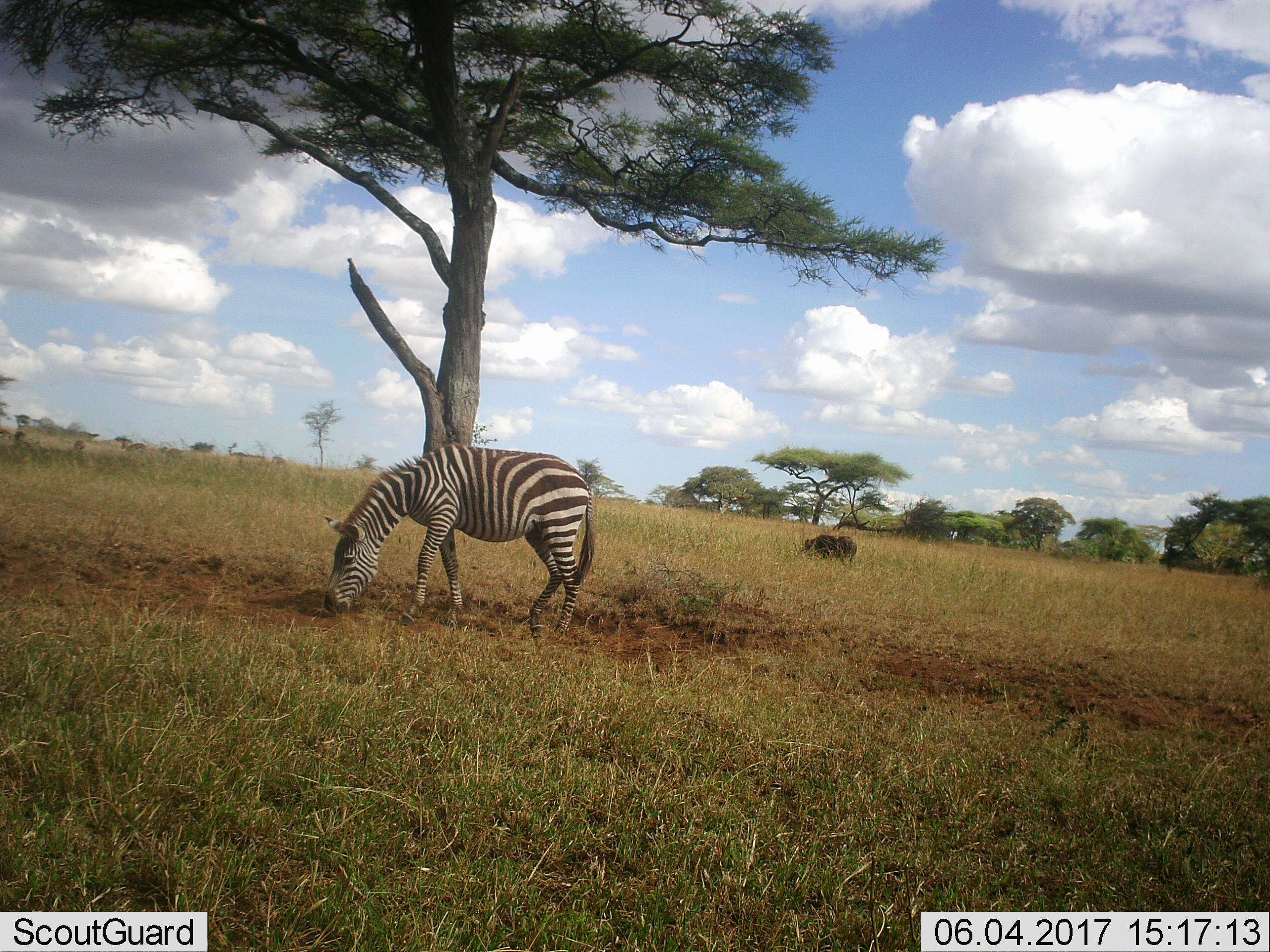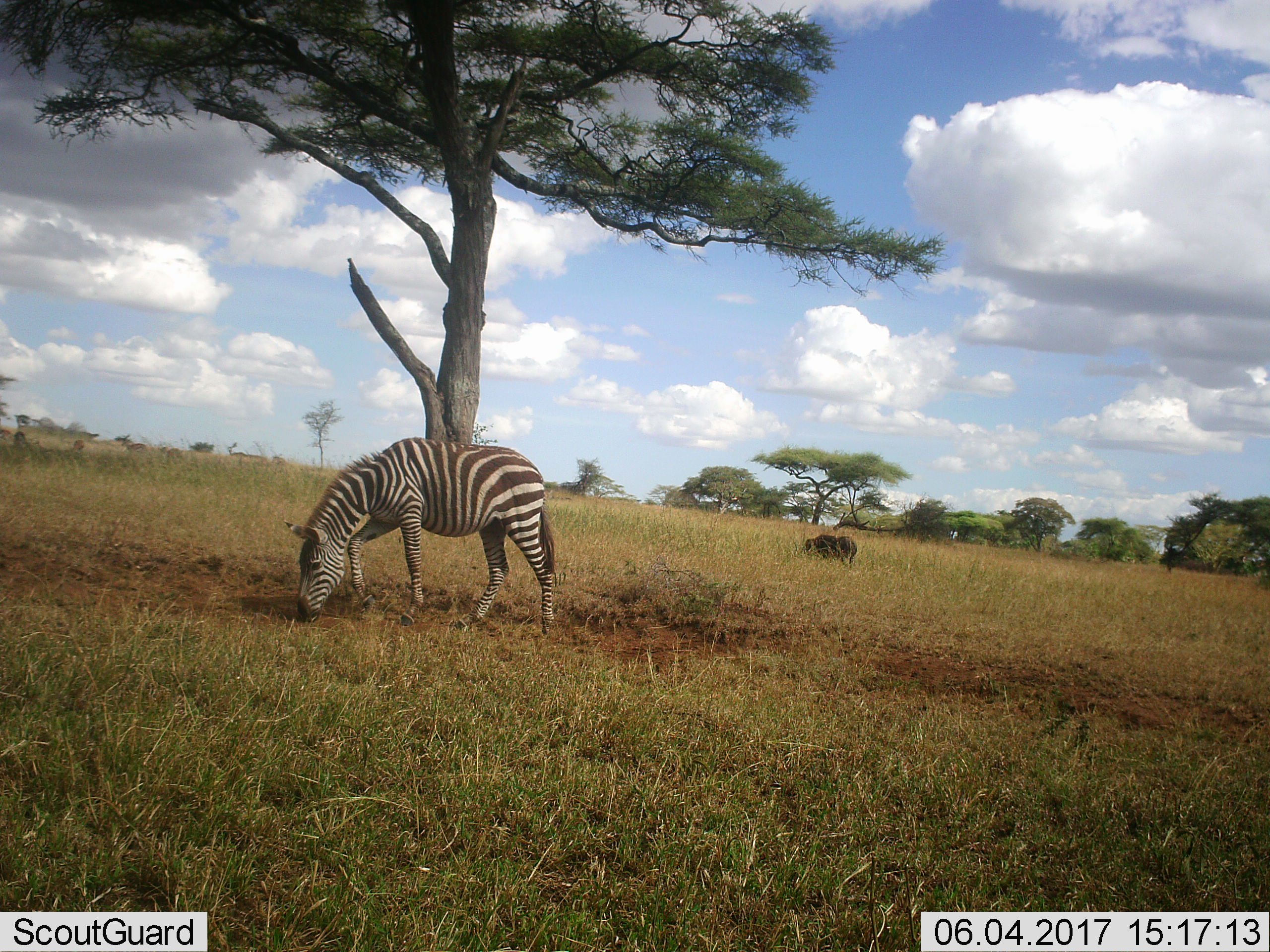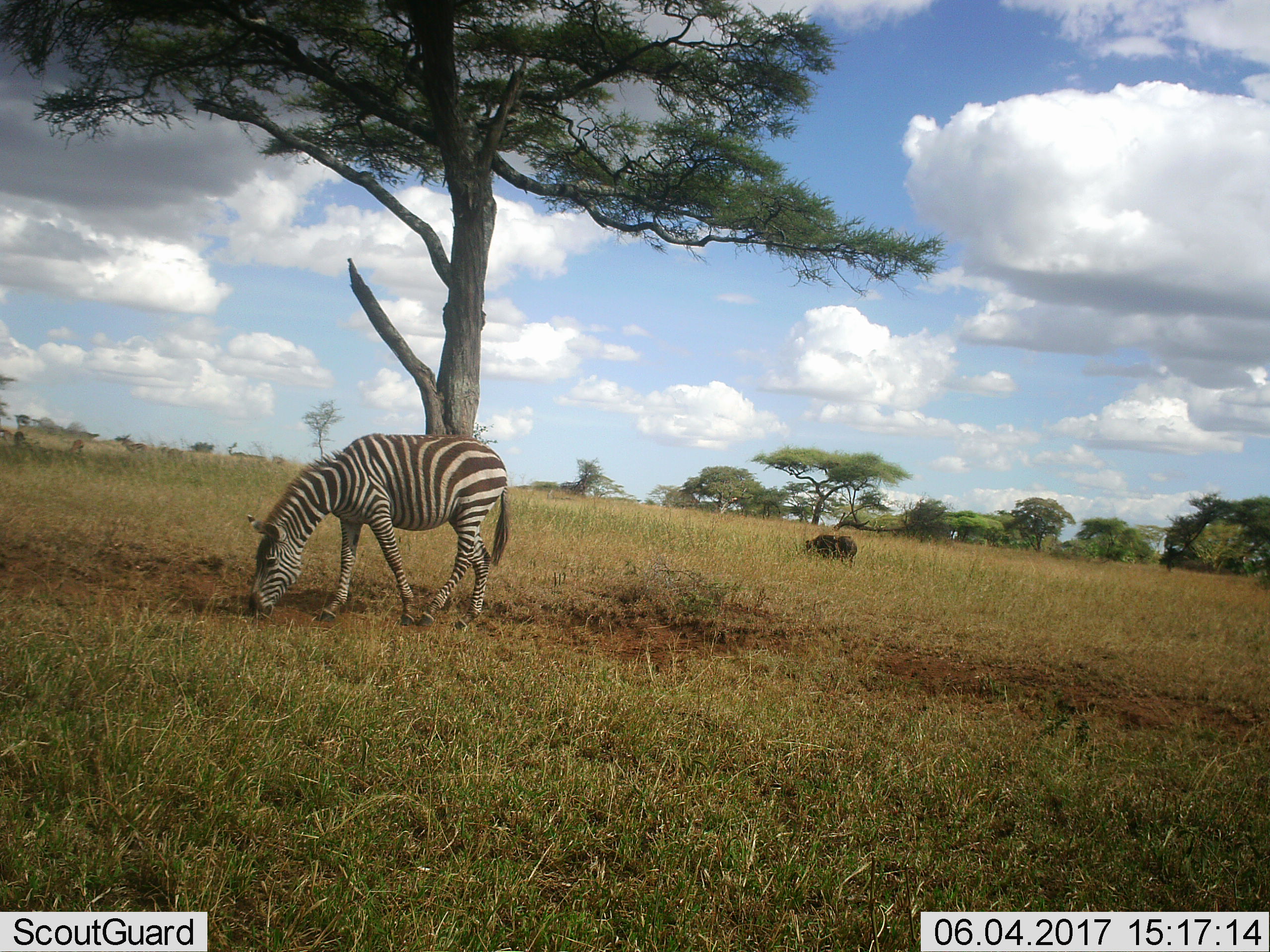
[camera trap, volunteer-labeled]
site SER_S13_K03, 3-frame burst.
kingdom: Animalia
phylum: Chordata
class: Mammalia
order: Perissodactyla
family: Equidae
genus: Equus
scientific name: Equus quagga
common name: plains zebra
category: zebraplains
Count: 1.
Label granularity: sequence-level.